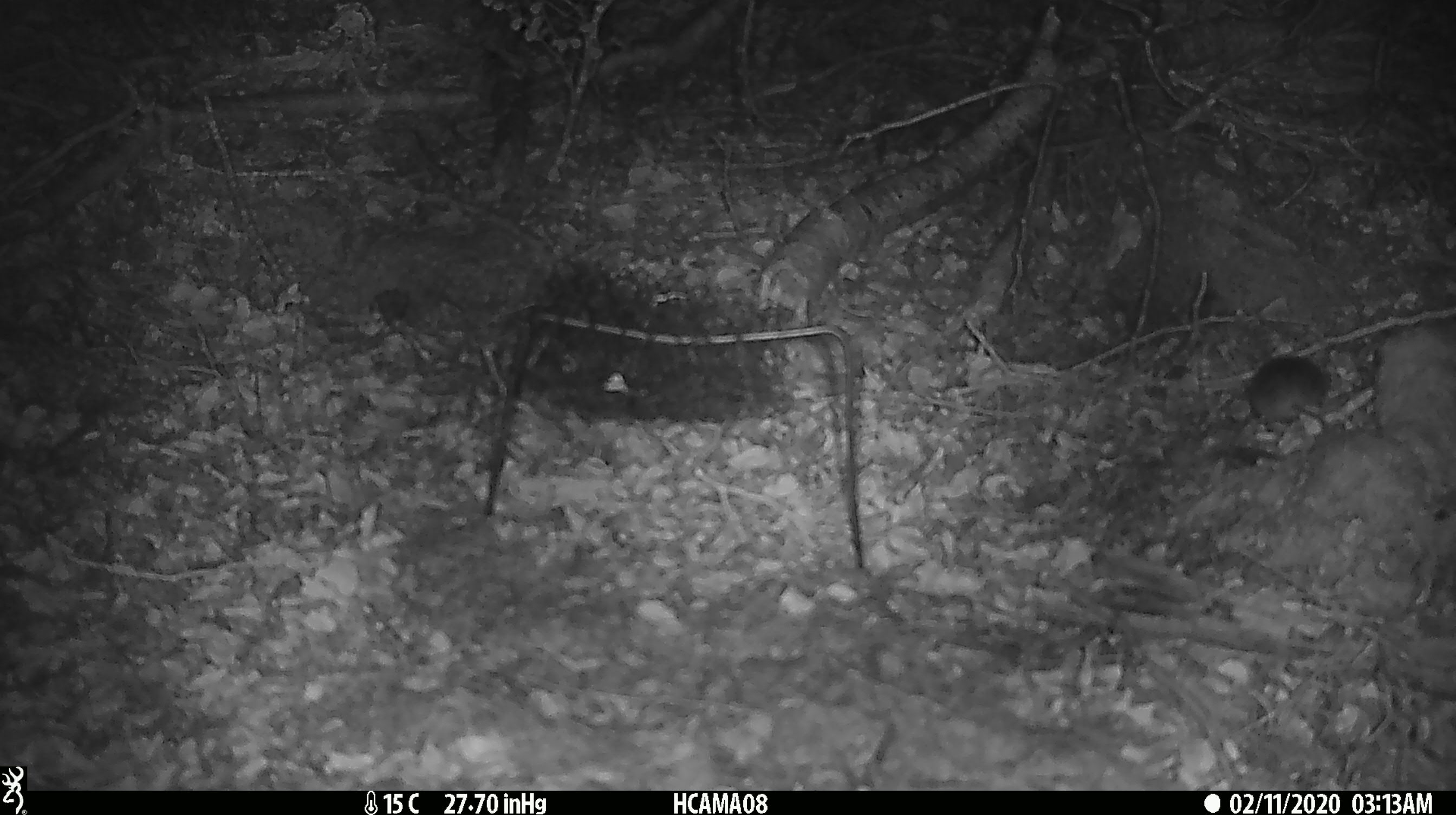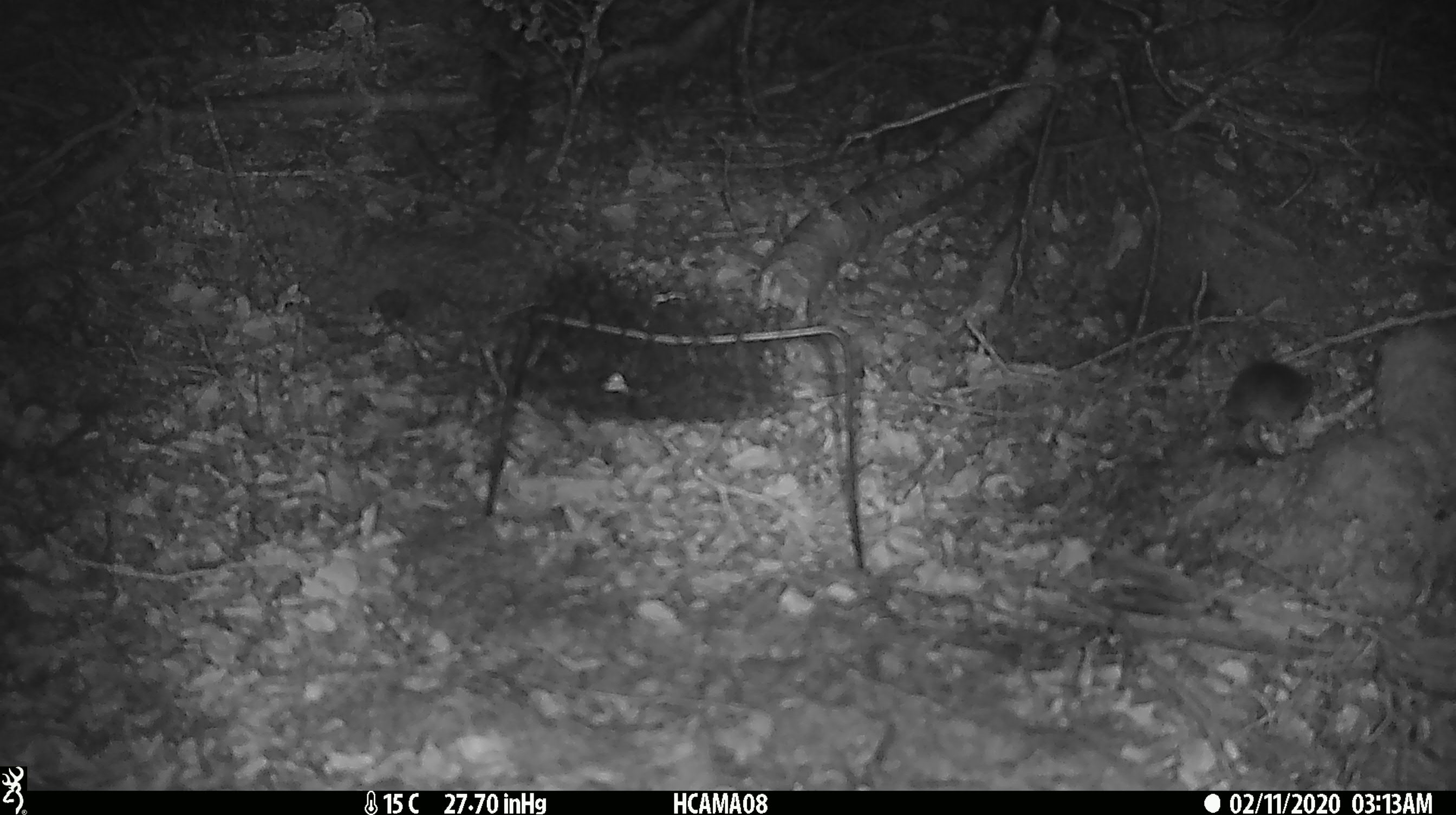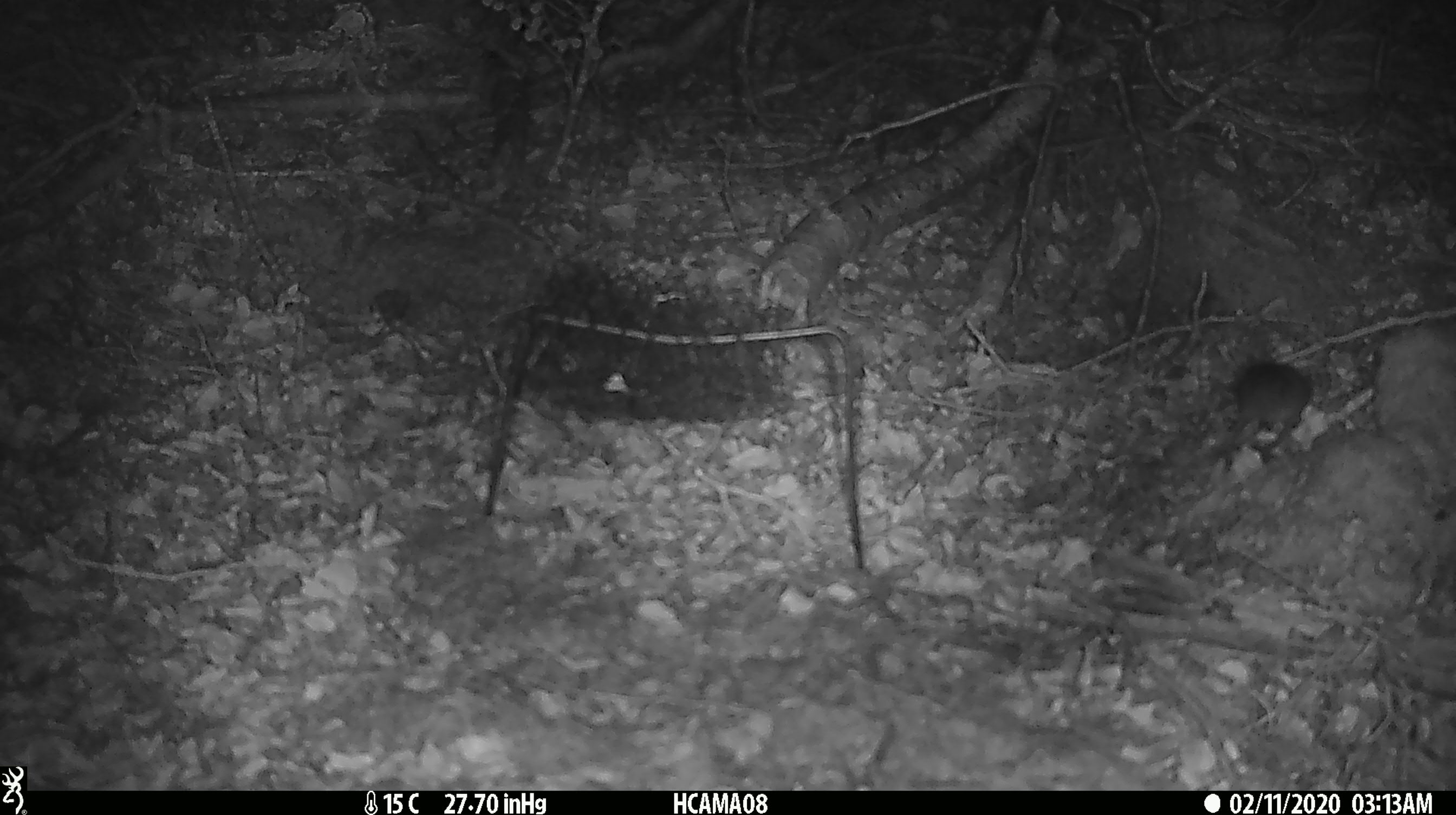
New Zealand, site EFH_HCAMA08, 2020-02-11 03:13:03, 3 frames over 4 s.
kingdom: Animalia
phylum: Chordata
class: Mammalia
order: Rodentia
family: Muridae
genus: Mus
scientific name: Mus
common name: mouse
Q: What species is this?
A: Mouse (Mus).